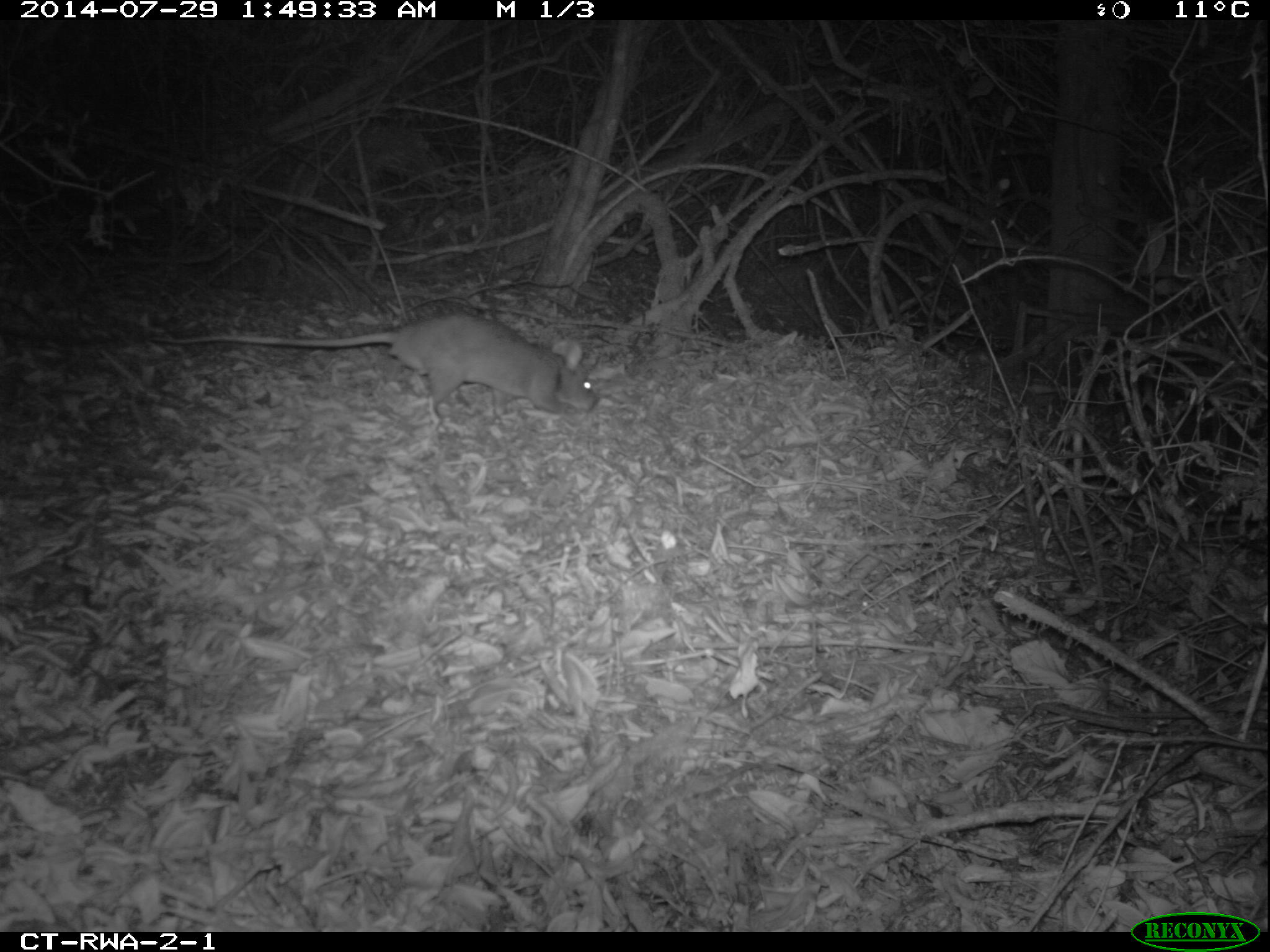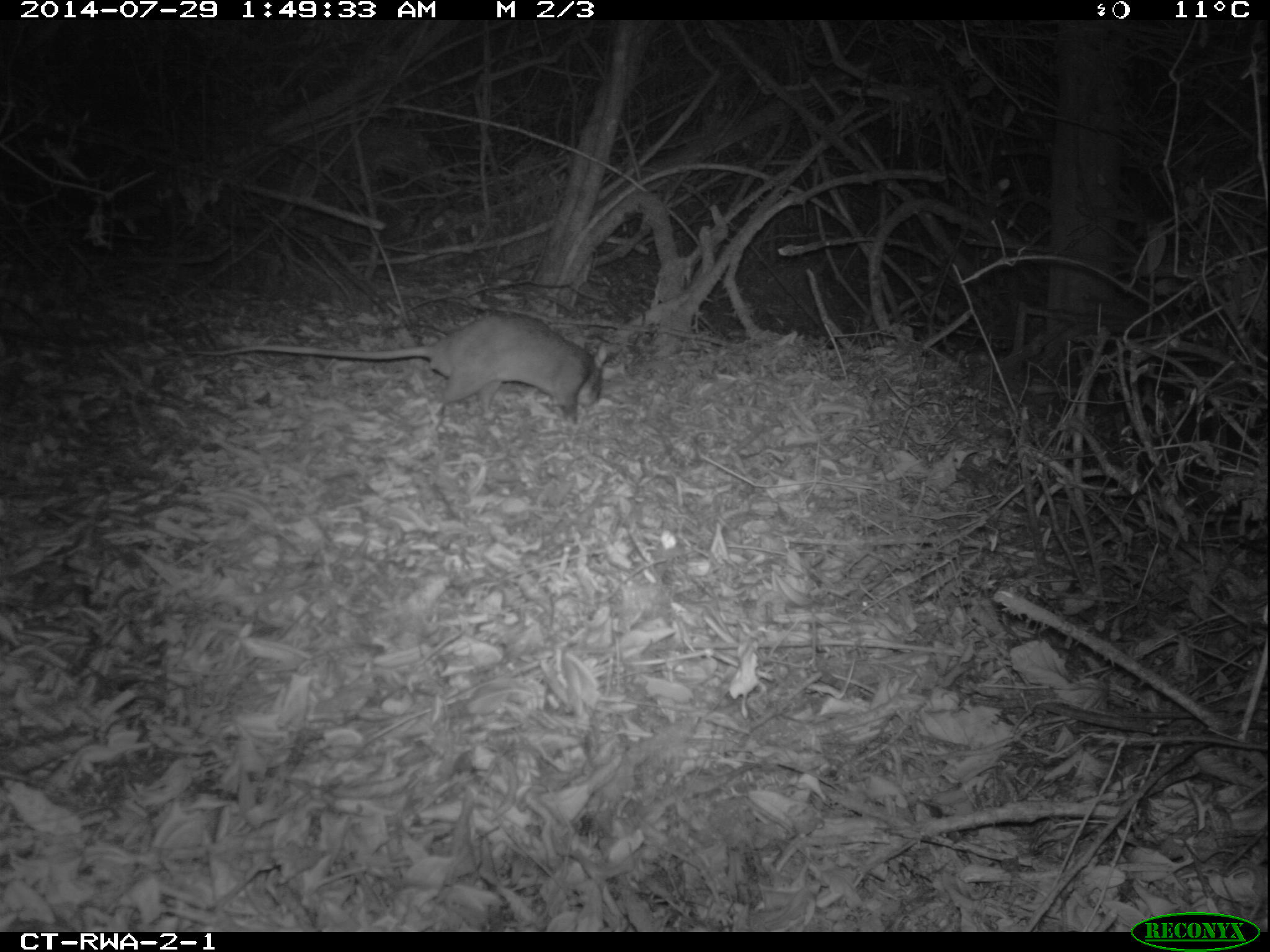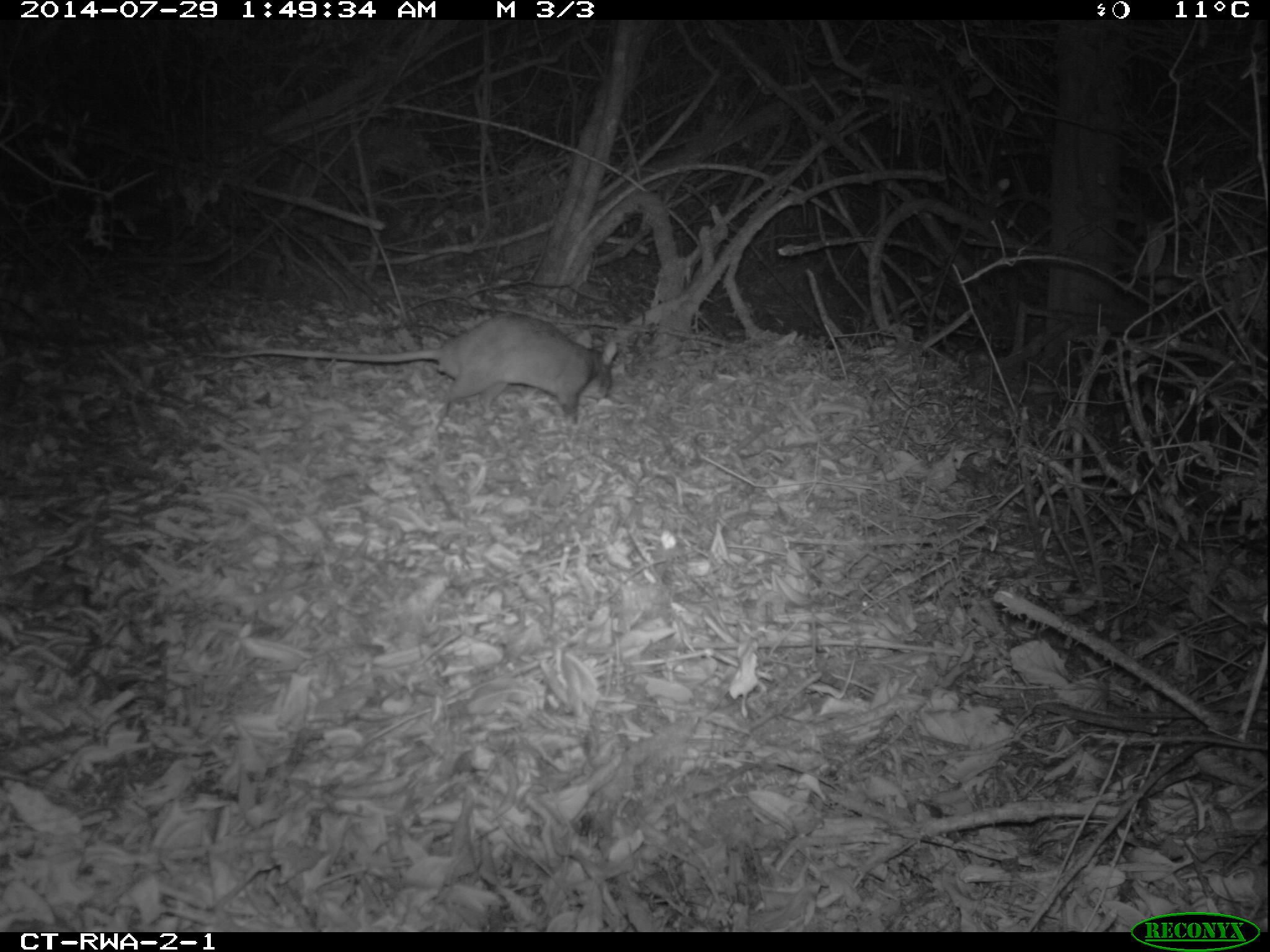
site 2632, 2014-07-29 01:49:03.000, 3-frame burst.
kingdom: Animalia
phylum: Chordata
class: Mammalia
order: Rodentia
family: Nesomyidae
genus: Cricetomys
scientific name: Cricetomys gambianus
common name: african giant pouched rat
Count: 1.